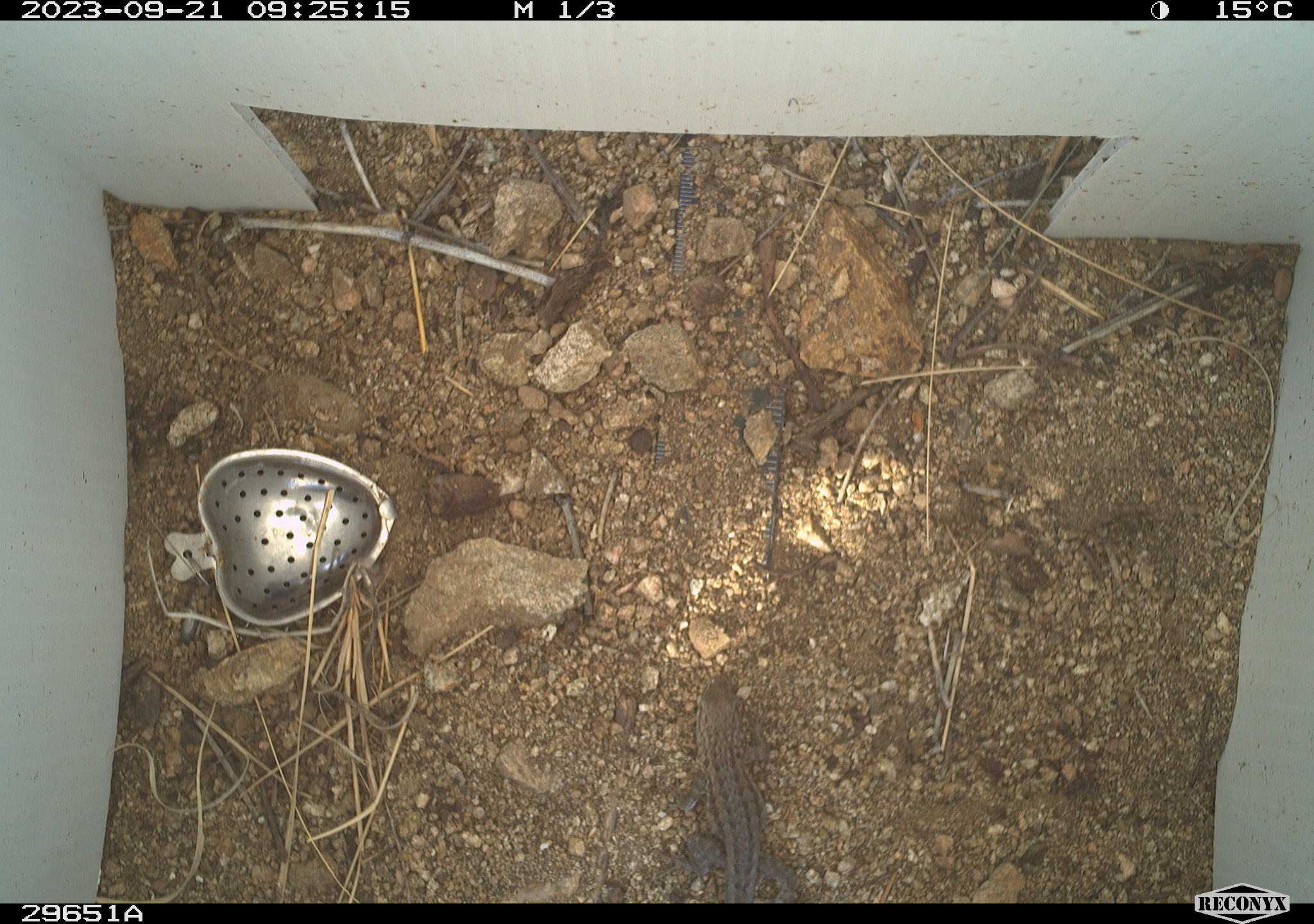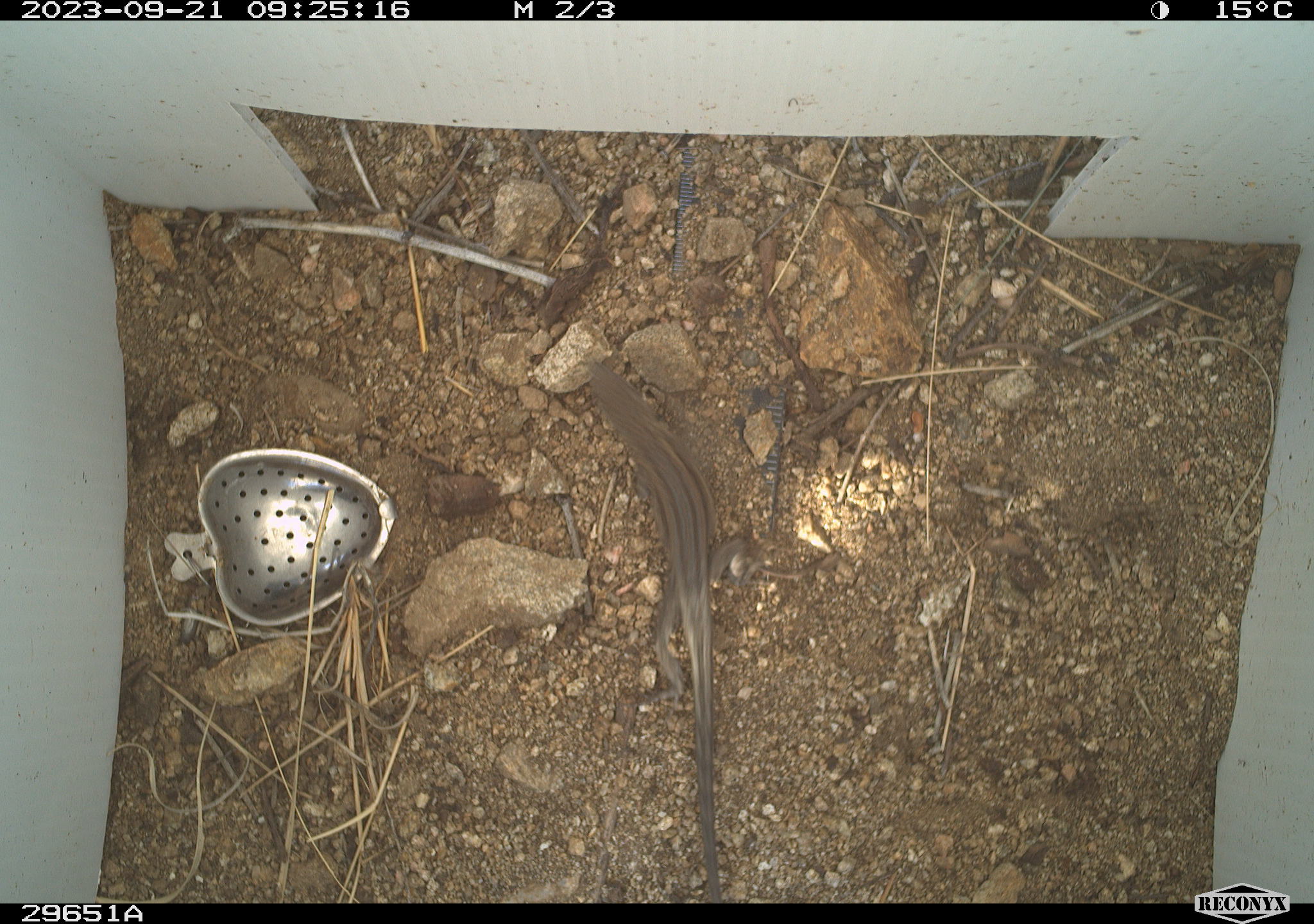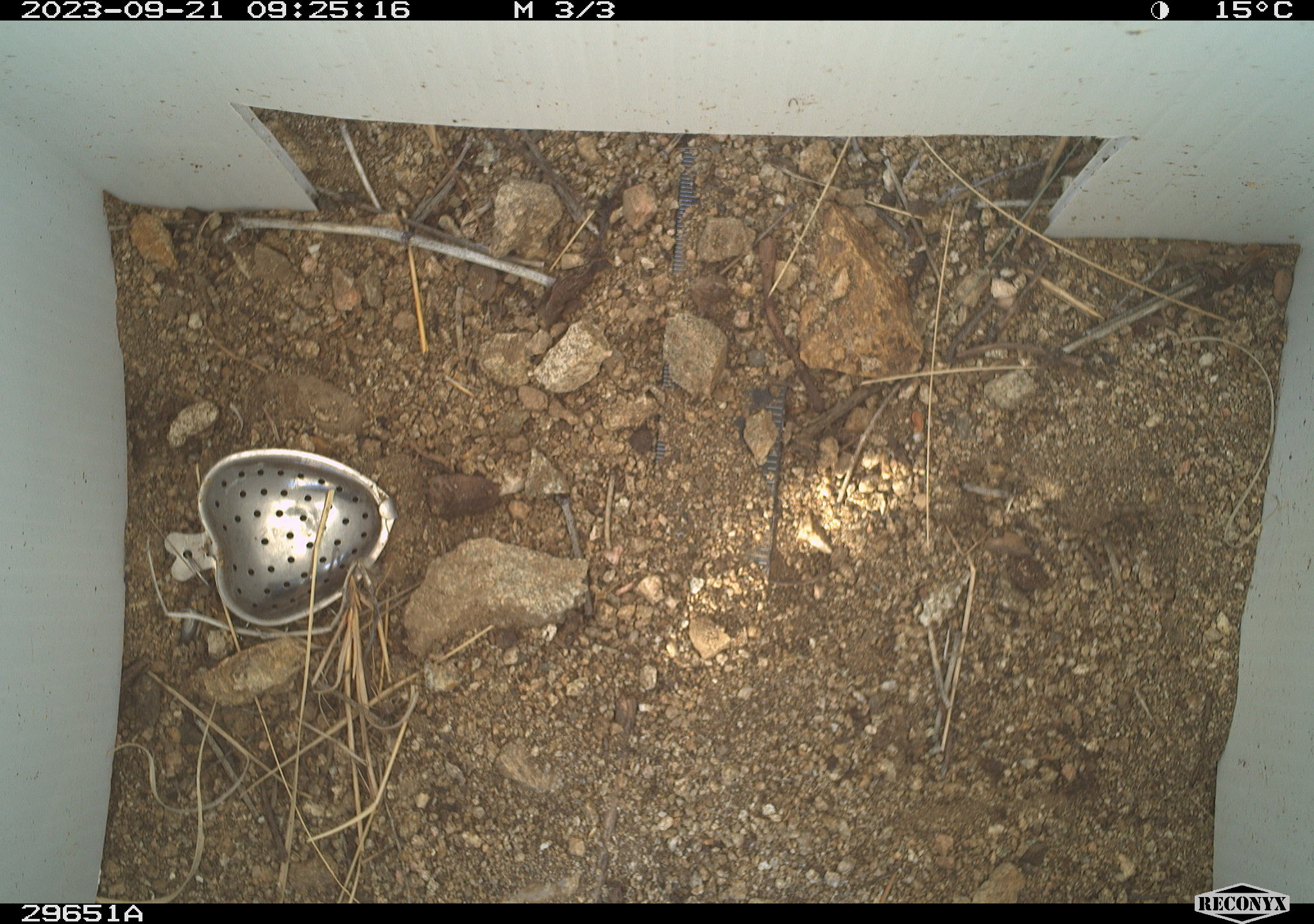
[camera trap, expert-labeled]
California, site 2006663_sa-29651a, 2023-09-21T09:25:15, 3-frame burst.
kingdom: Animalia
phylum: Chordata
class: Reptilia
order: Squamata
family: Teiidae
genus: Aspidoscelis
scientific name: Aspidoscelis tigris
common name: western whiptail